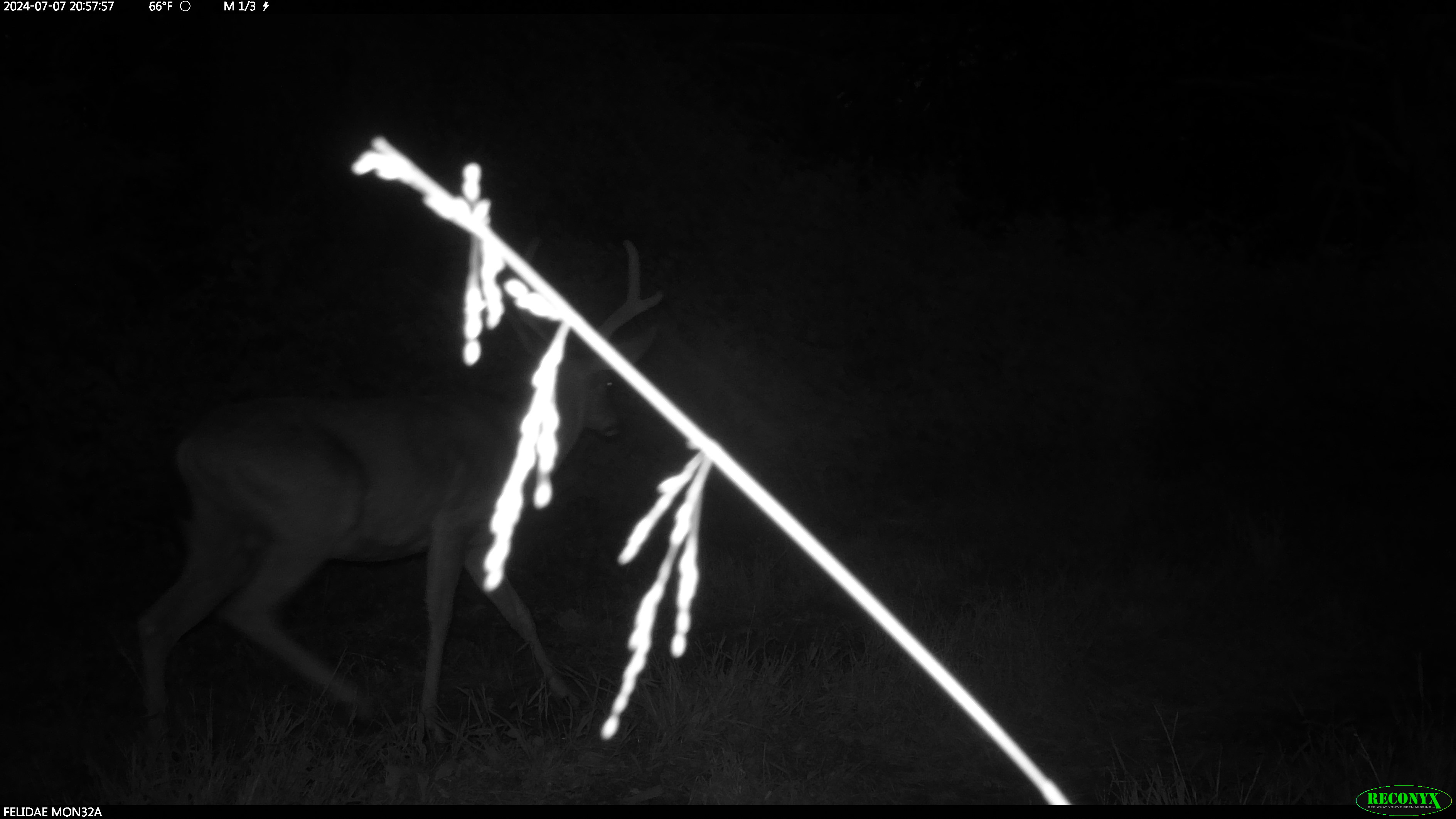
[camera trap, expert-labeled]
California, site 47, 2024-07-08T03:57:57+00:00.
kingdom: Animalia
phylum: Chordata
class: Mammalia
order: Artiodactyla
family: Cervidae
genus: Odocoileus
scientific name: Odocoileus hemionus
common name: mule deer